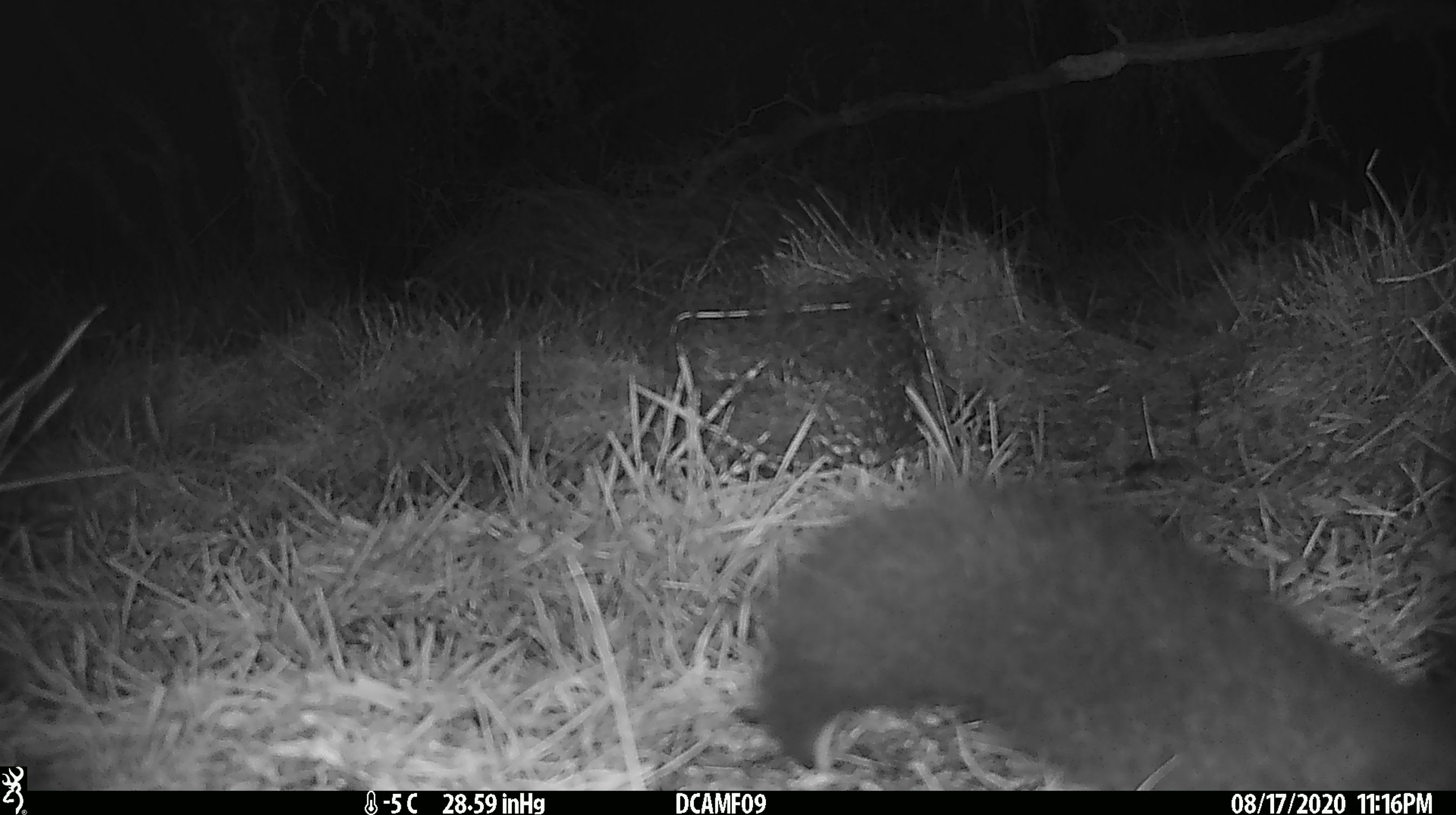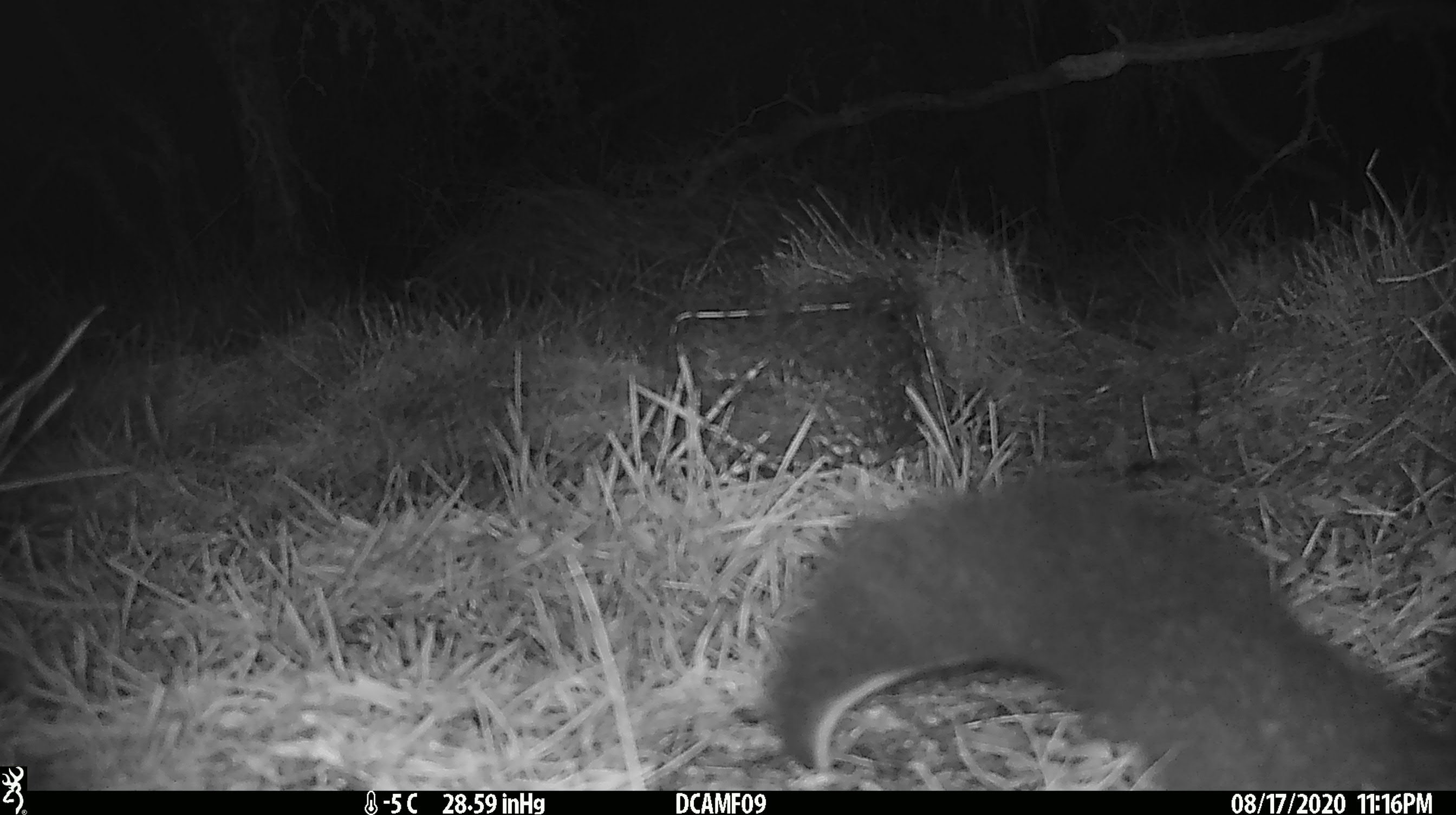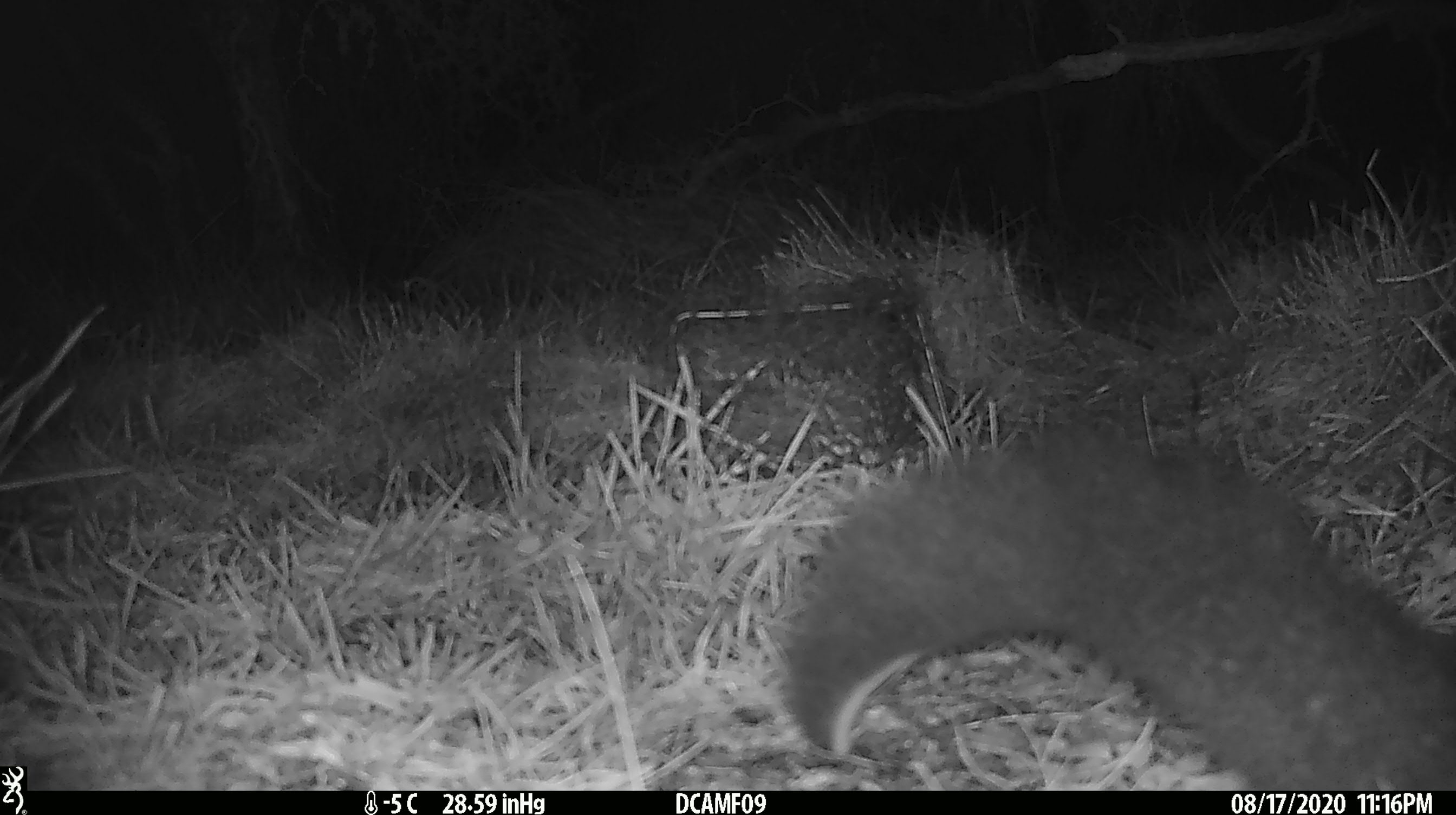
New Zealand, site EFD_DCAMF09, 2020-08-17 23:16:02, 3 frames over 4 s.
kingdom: Animalia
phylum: Chordata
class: Mammalia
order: Diprotodontia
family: Phalangeridae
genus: Trichosurus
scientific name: Trichosurus vulpecula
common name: common brushtail possum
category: possum